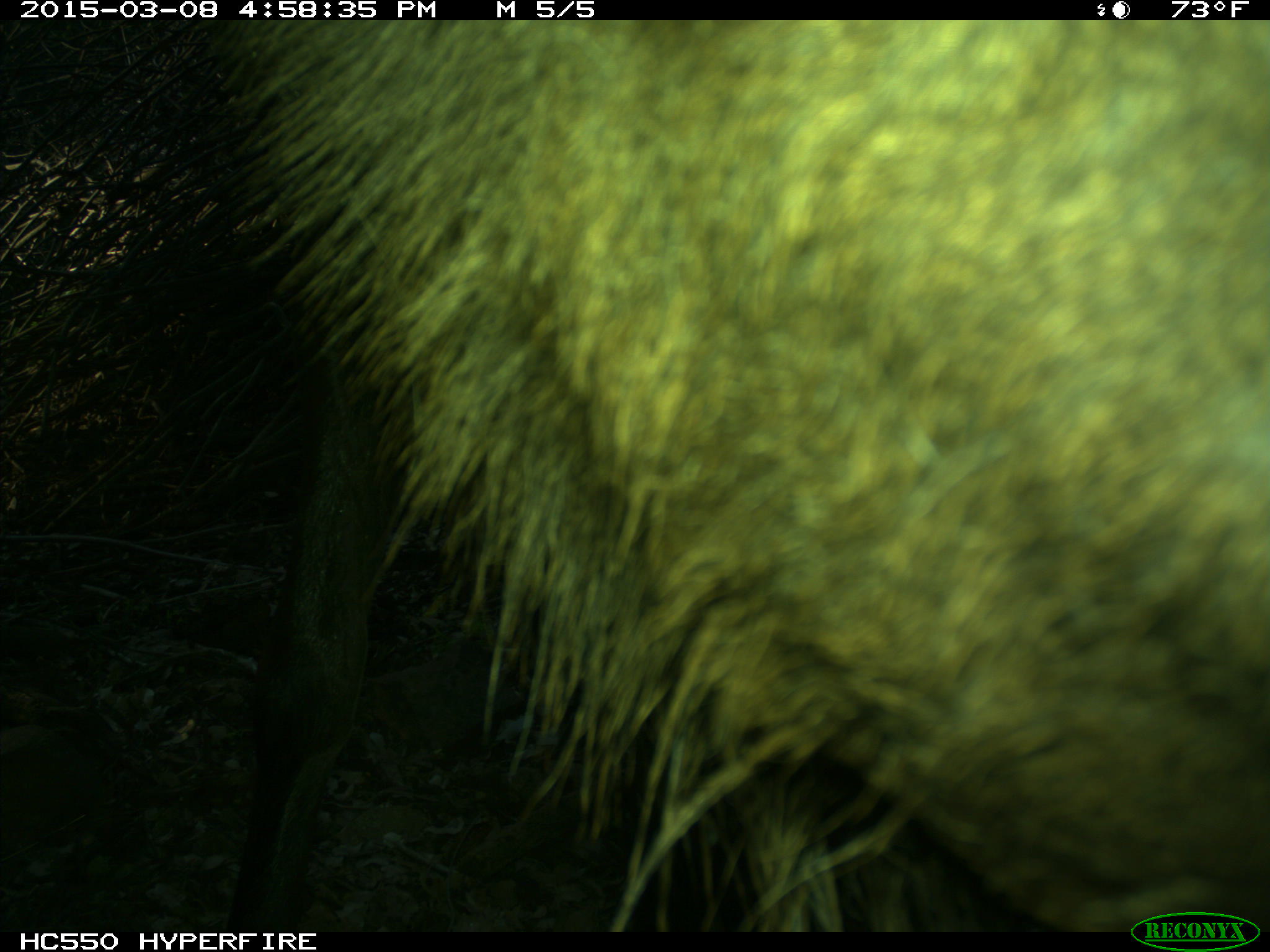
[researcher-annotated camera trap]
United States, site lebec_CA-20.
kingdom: Animalia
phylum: Chordata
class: Mammalia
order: Artiodactyla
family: Cervidae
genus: Cervus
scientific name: Cervus canadensis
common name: elk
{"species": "Cervus canadensis (elk)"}